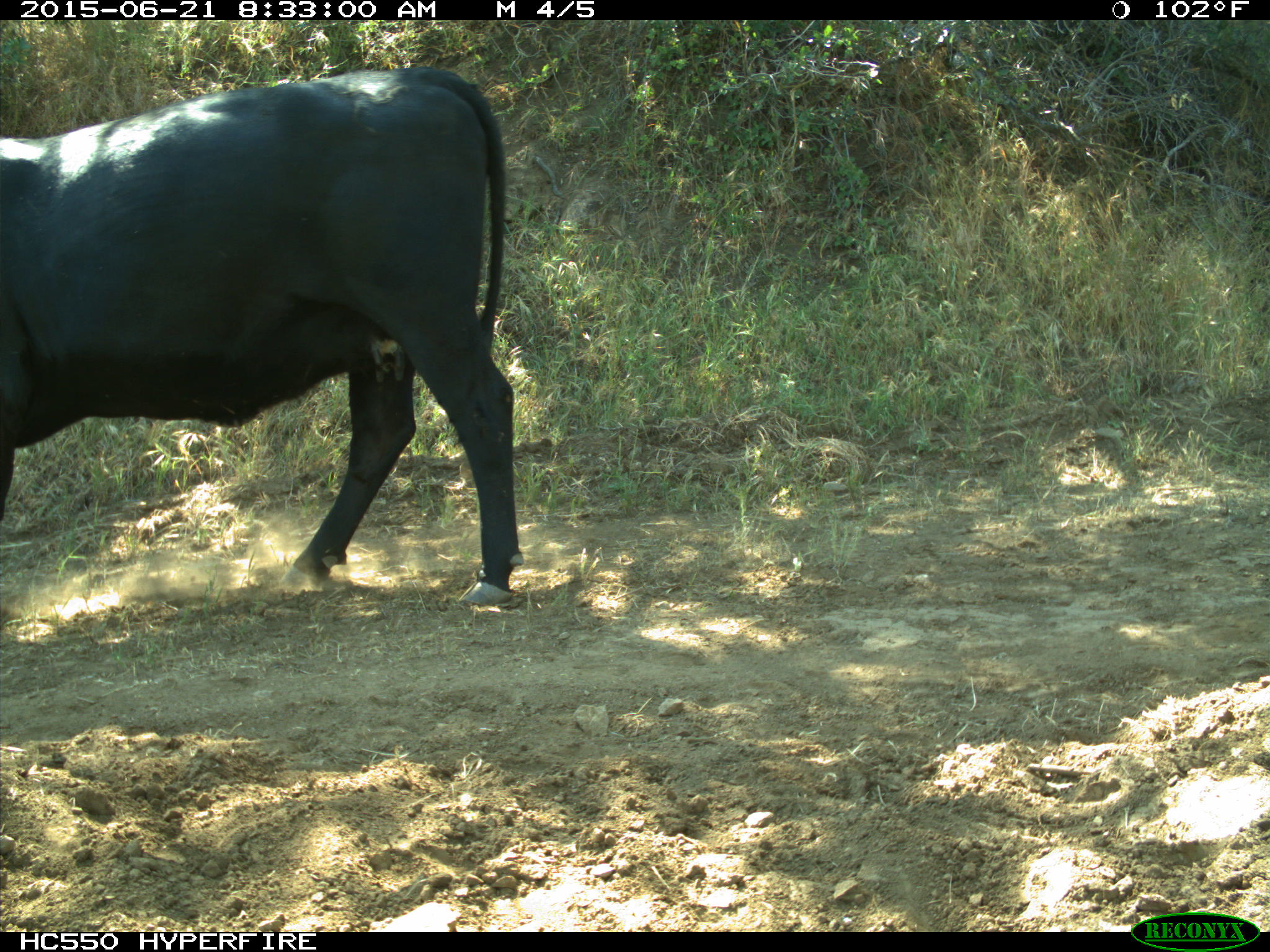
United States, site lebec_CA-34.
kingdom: Animalia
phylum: Chordata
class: Mammalia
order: Artiodactyla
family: Bovidae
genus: Bos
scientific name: Bos taurus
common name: domestic cow